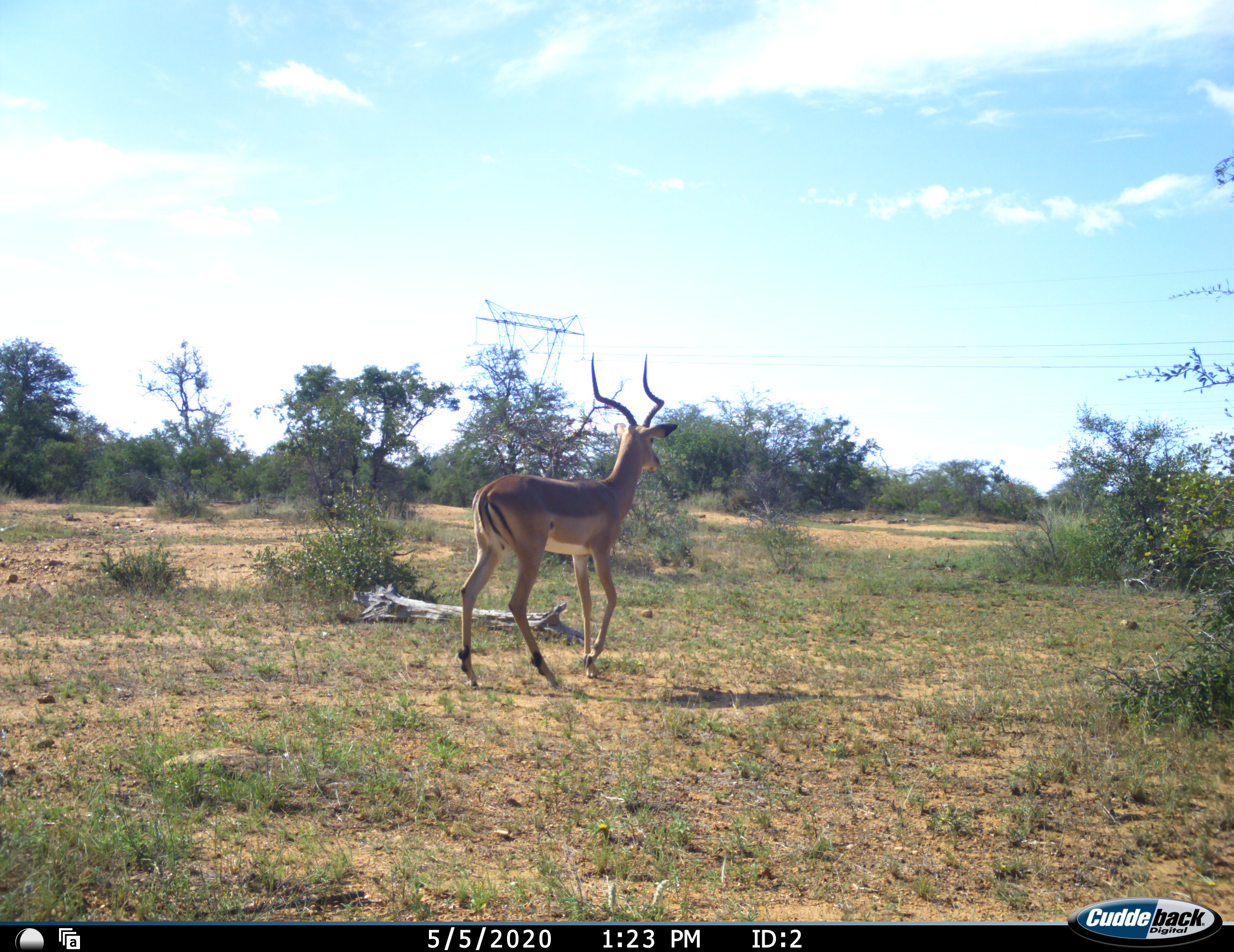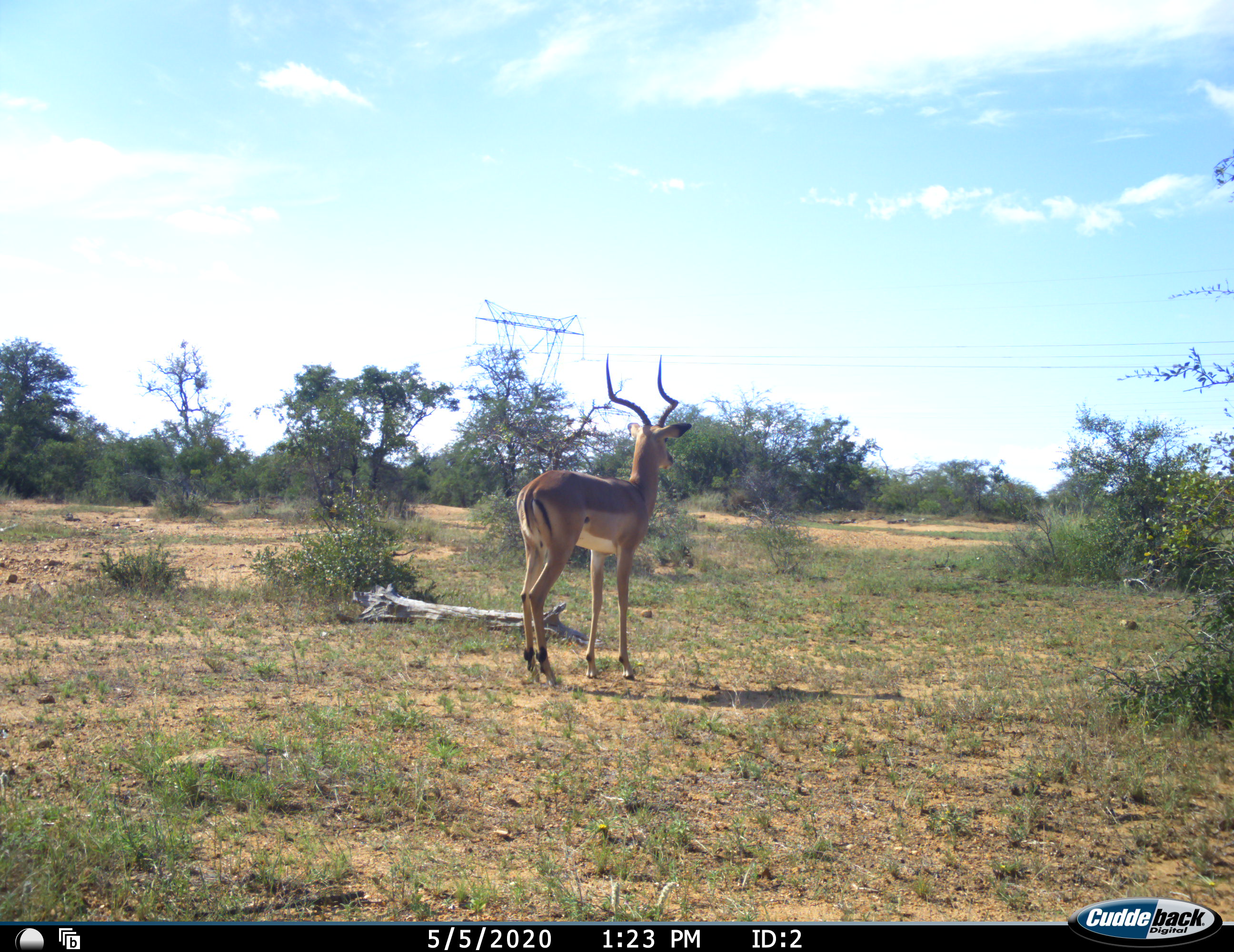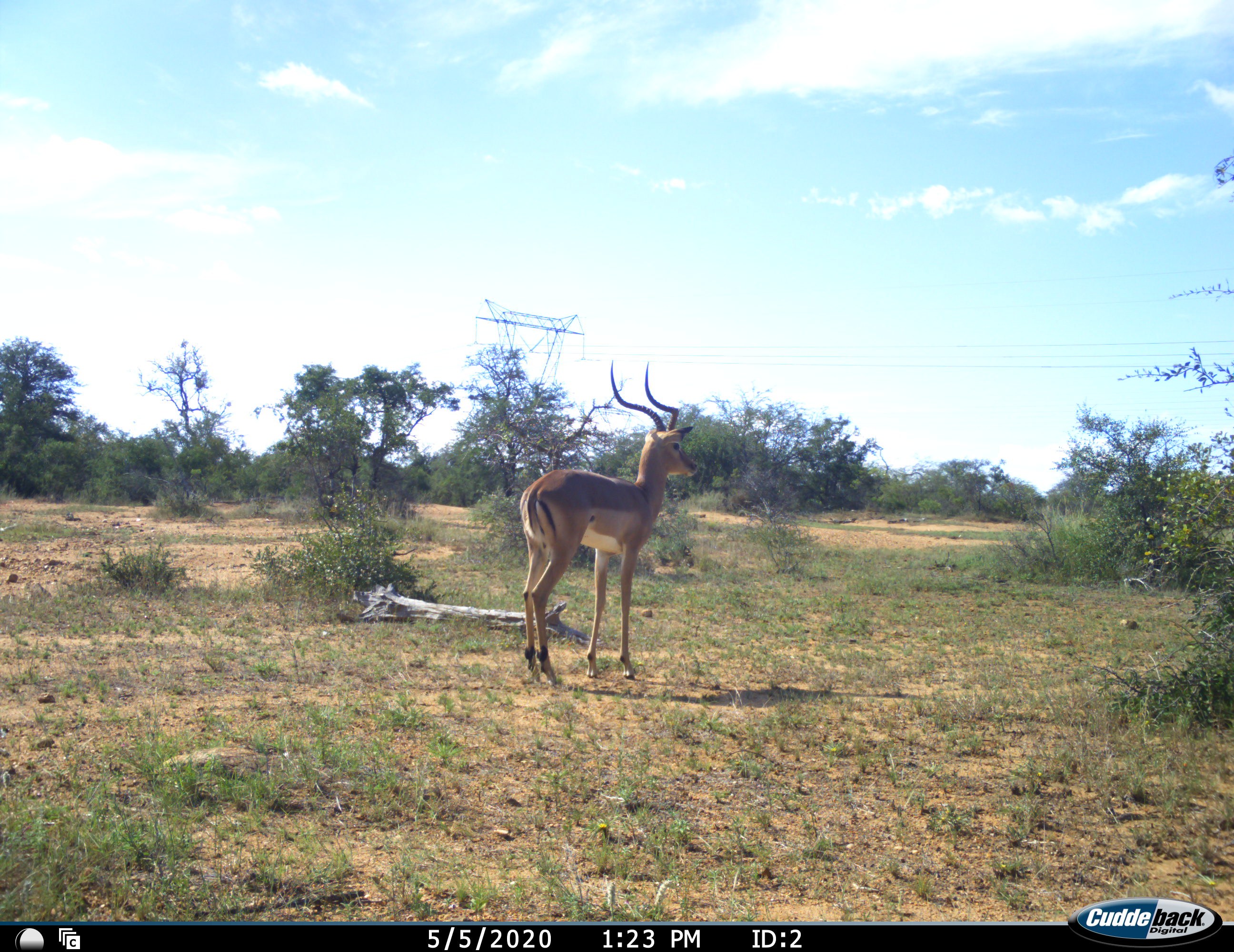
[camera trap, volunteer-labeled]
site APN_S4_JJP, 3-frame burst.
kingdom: Animalia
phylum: Chordata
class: Mammalia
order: Artiodactyla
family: Bovidae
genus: Aepyceros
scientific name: Aepyceros melampus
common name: impala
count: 1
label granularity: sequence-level